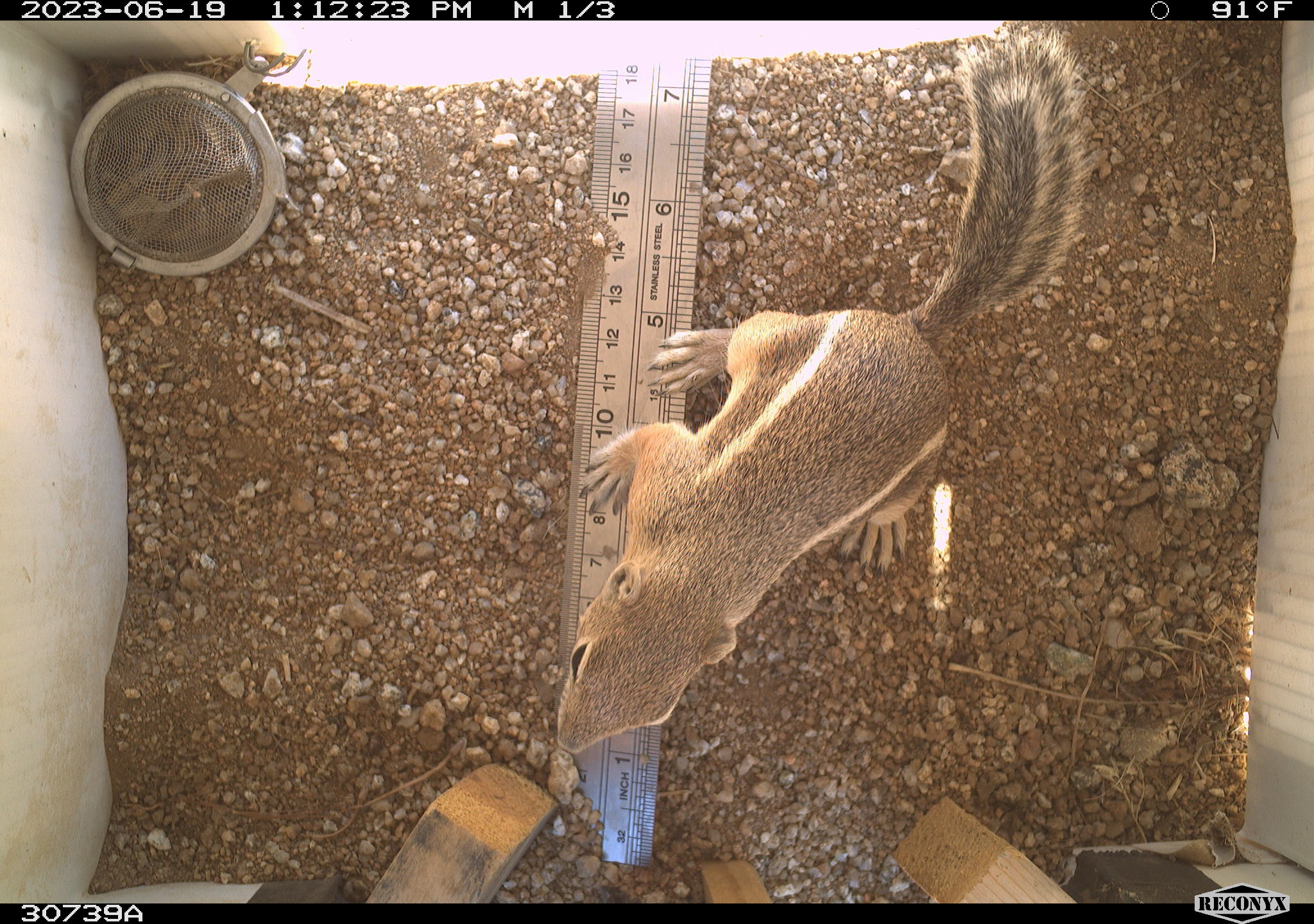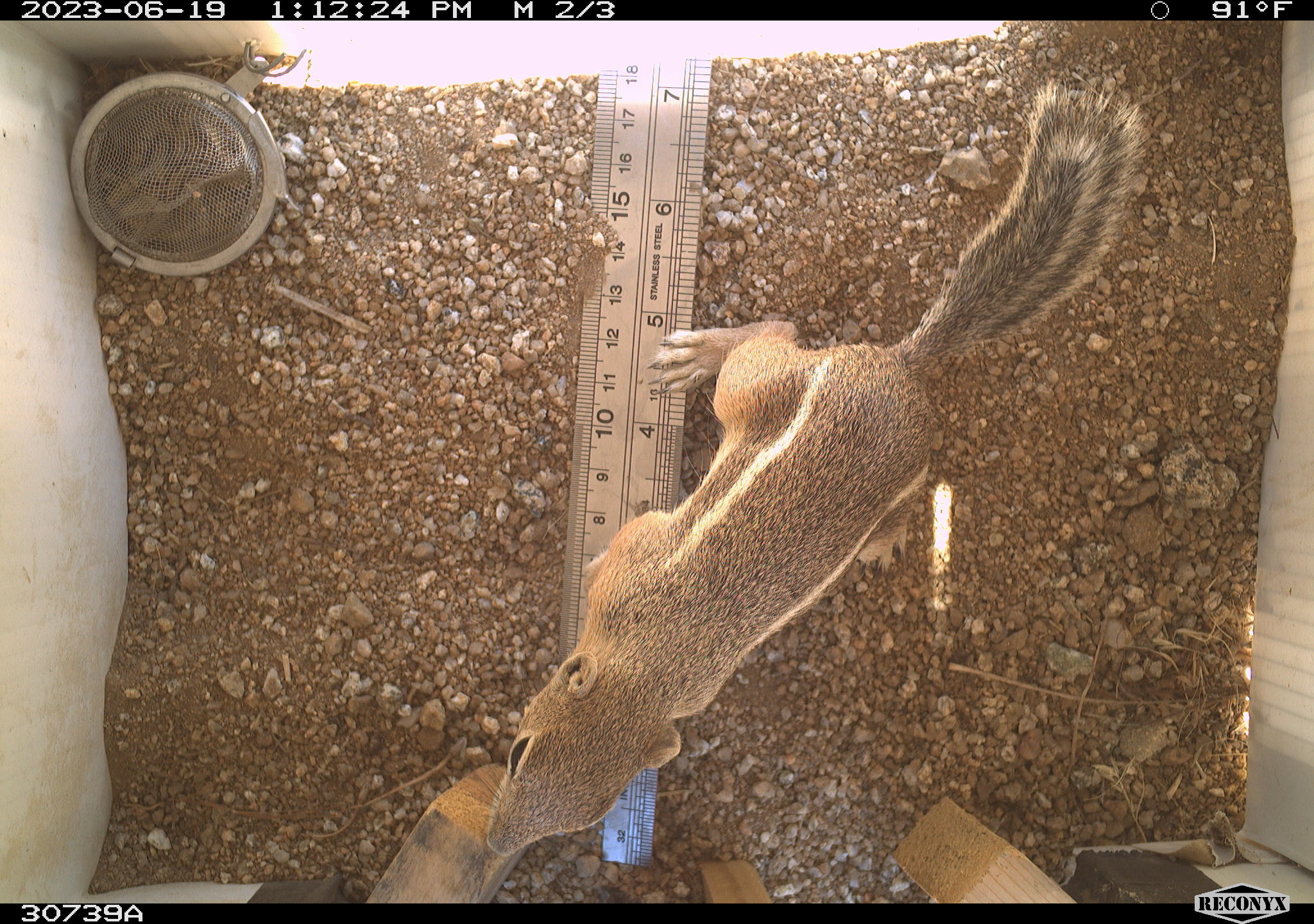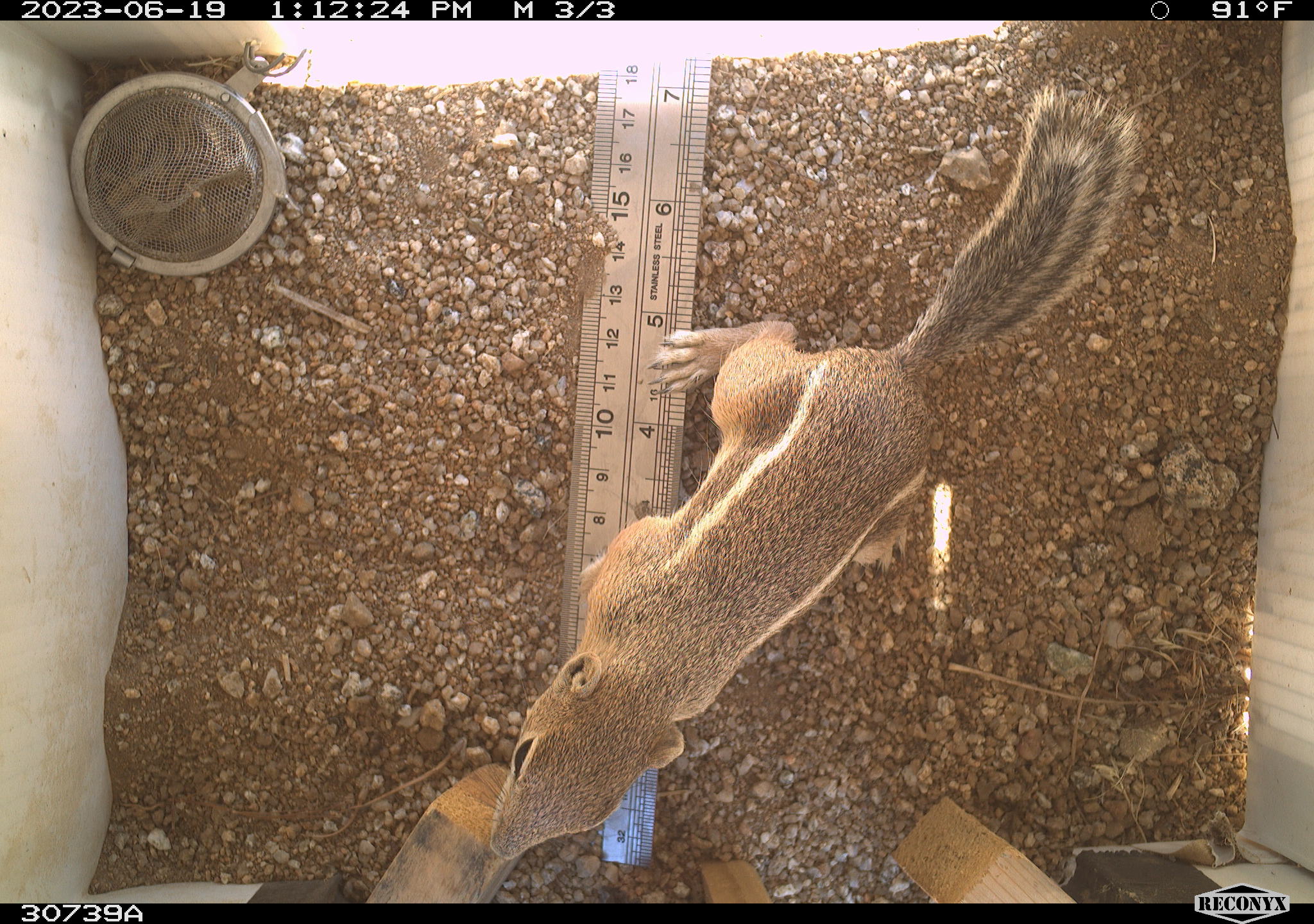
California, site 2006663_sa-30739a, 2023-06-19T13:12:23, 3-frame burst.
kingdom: Animalia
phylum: Chordata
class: Mammalia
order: Rodentia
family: Sciuridae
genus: Ammospermophilus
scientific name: Ammospermophilus leucurus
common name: white-tailed antelope squirrel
White-tailed antelope squirrel (Ammospermophilus leucurus).